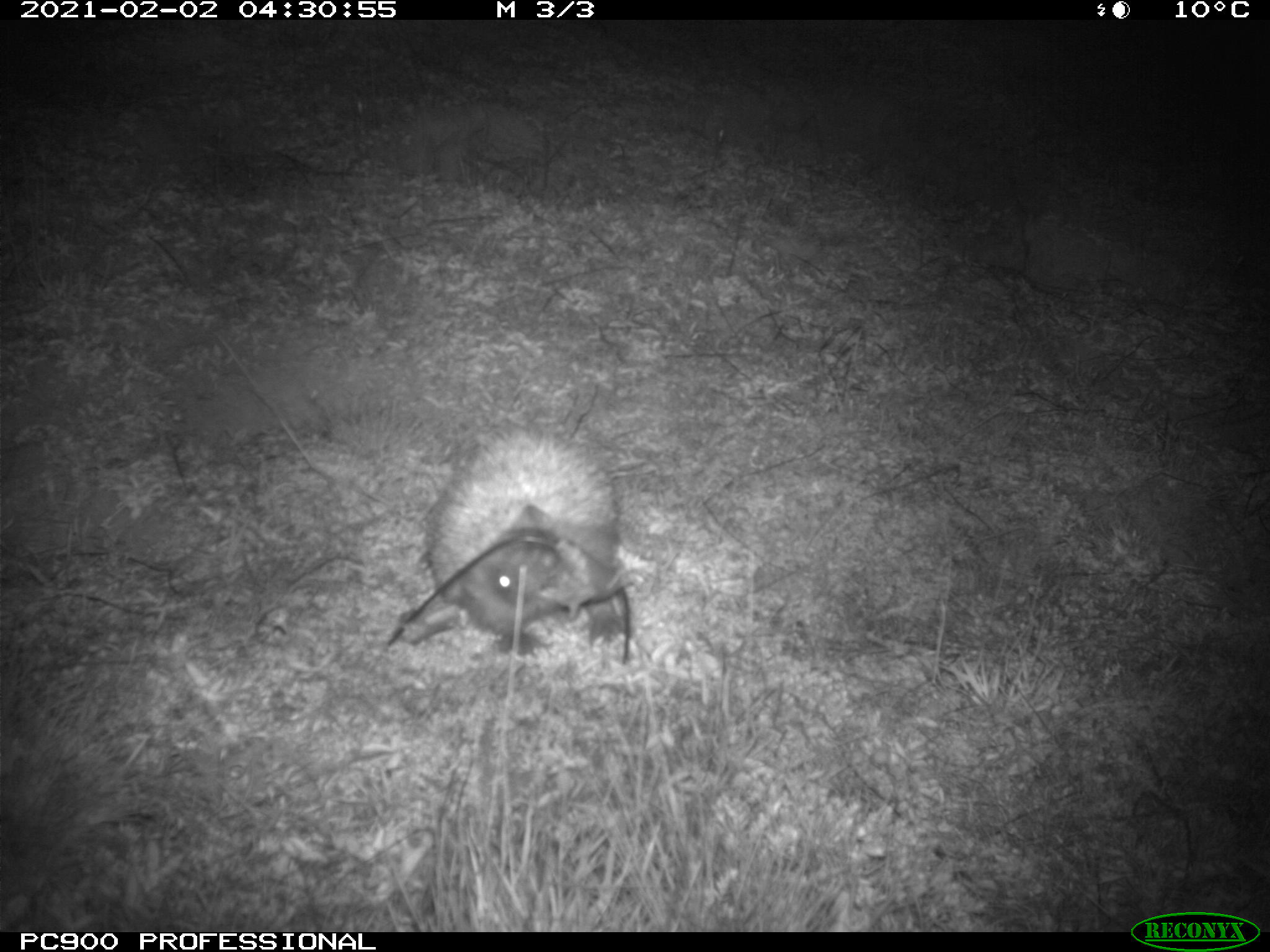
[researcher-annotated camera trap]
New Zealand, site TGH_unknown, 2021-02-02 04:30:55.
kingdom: Animalia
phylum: Chordata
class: Mammalia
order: Eulipotyphla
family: Erinaceidae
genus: Erinaceus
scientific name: Erinaceus europaeus europaeus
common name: european hedgehog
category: hedgehog